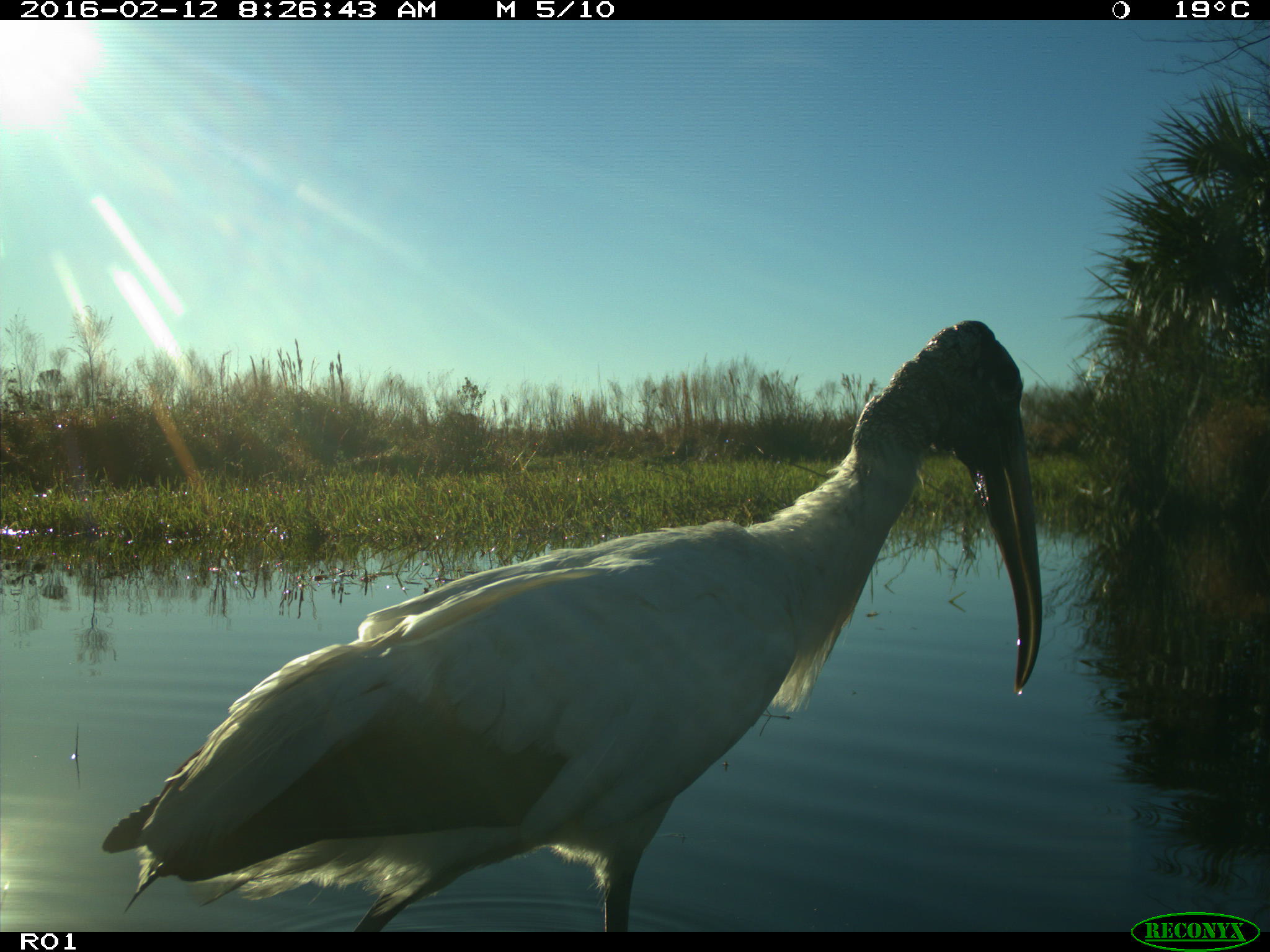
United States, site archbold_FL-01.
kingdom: Animalia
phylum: Chordata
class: Aves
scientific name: Aves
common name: birds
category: unidentified bird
Unidentified bird (birds) (Aves).